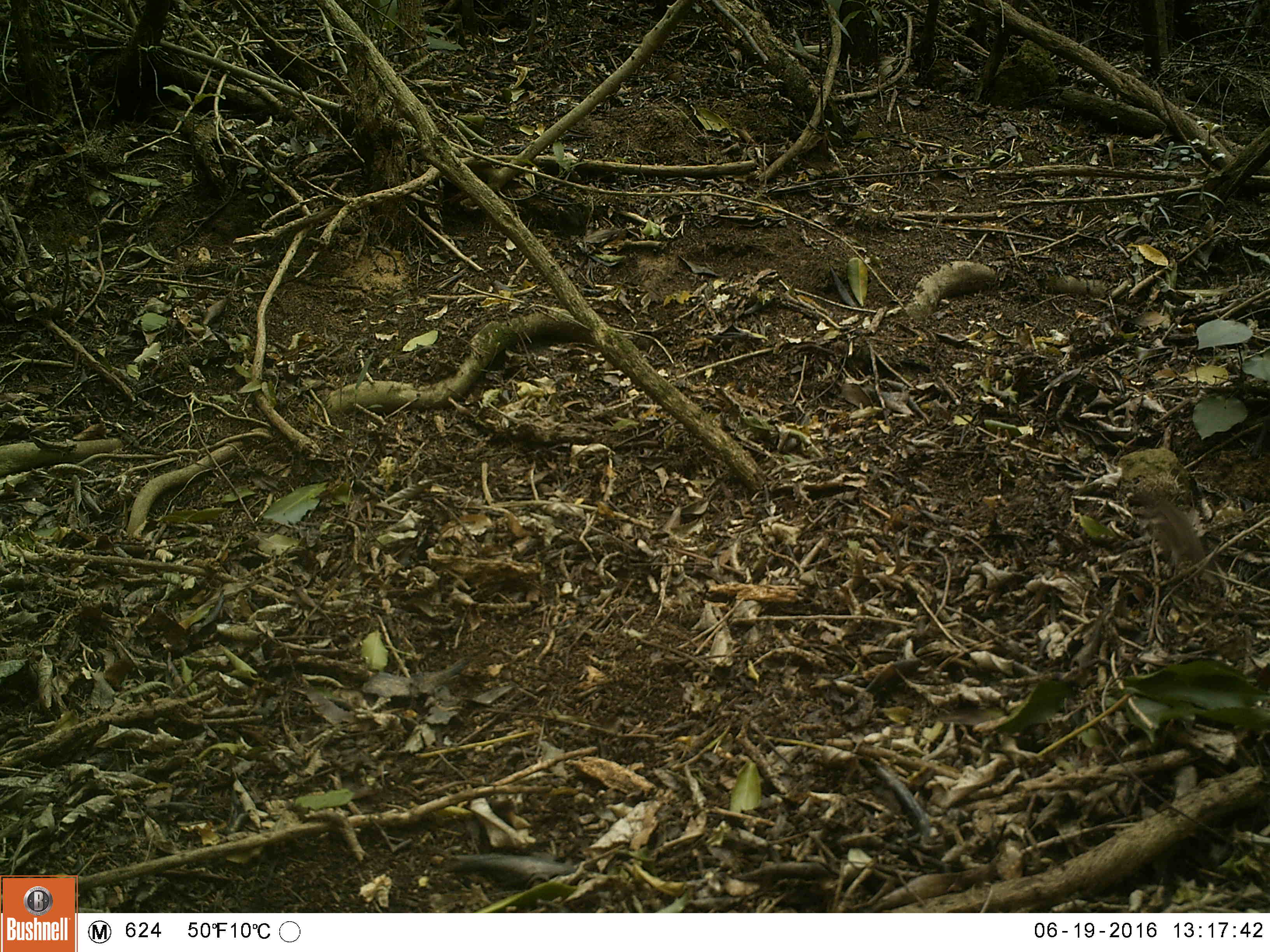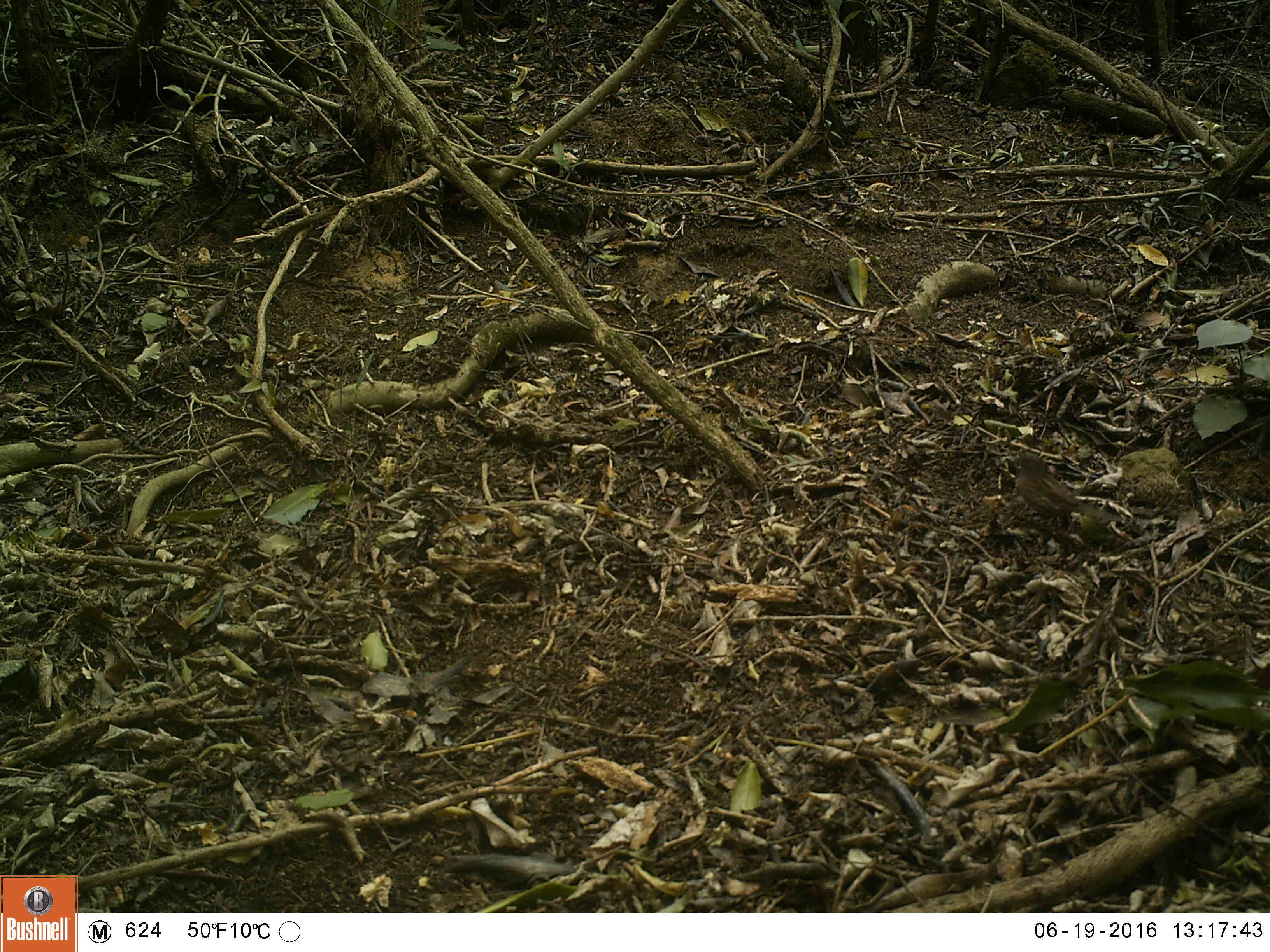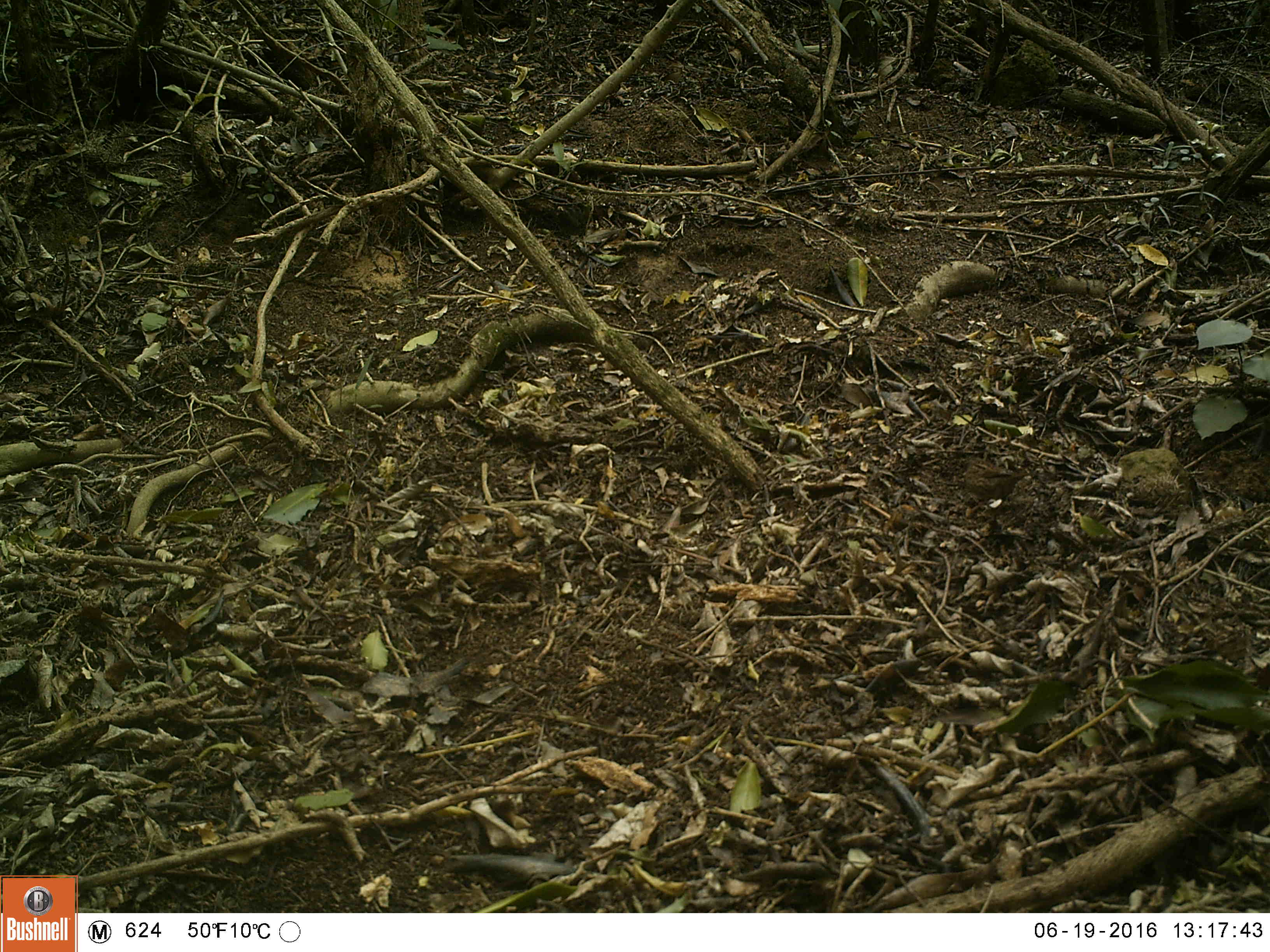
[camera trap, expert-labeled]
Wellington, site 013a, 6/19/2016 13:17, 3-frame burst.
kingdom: Animalia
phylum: Chordata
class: Aves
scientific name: Aves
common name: bird